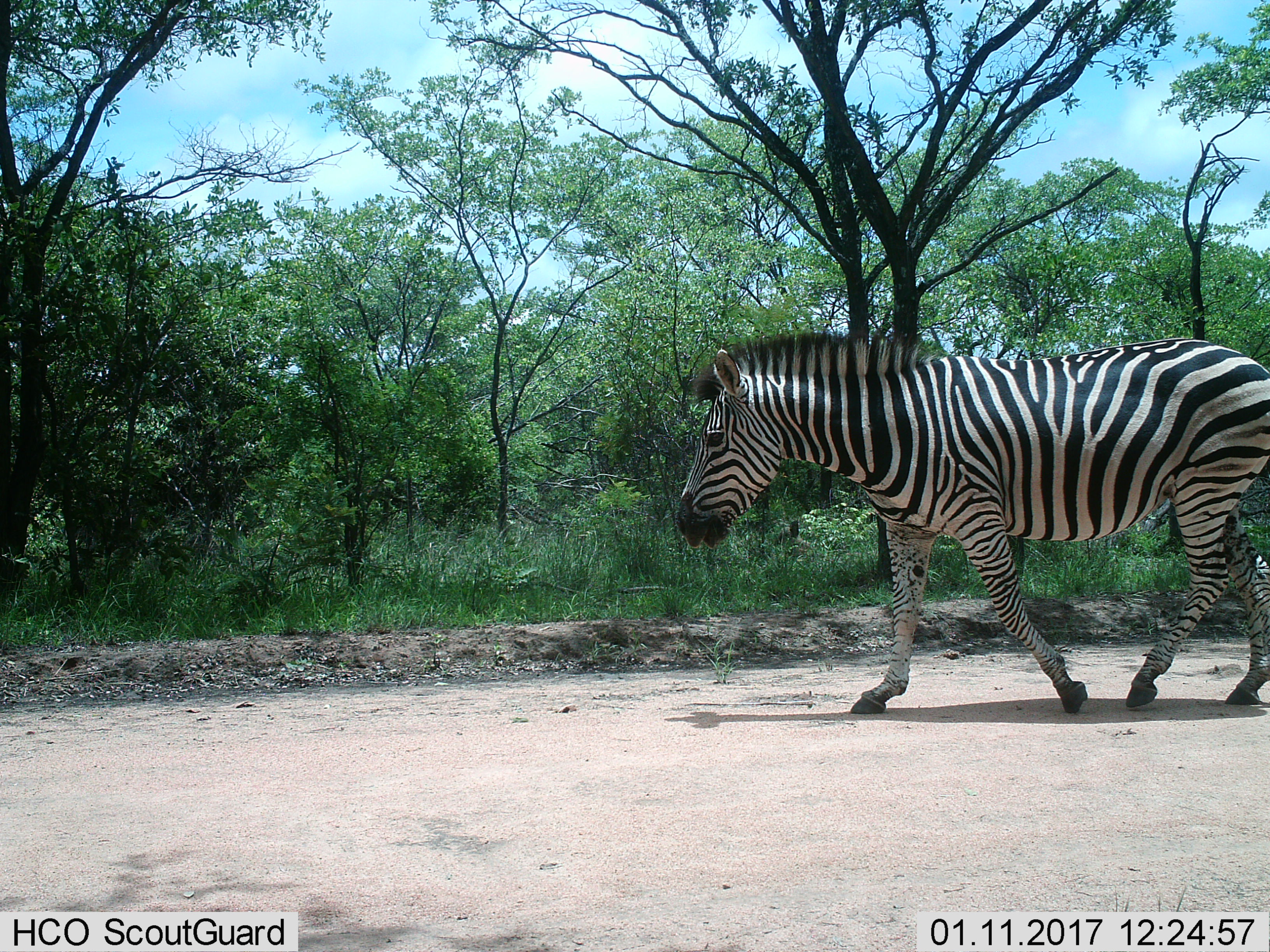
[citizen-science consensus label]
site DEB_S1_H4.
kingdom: Animalia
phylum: Chordata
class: Mammalia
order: Perissodactyla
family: Equidae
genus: Equus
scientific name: Equus quagga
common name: plains zebra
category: zebraplains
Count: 1.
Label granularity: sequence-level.